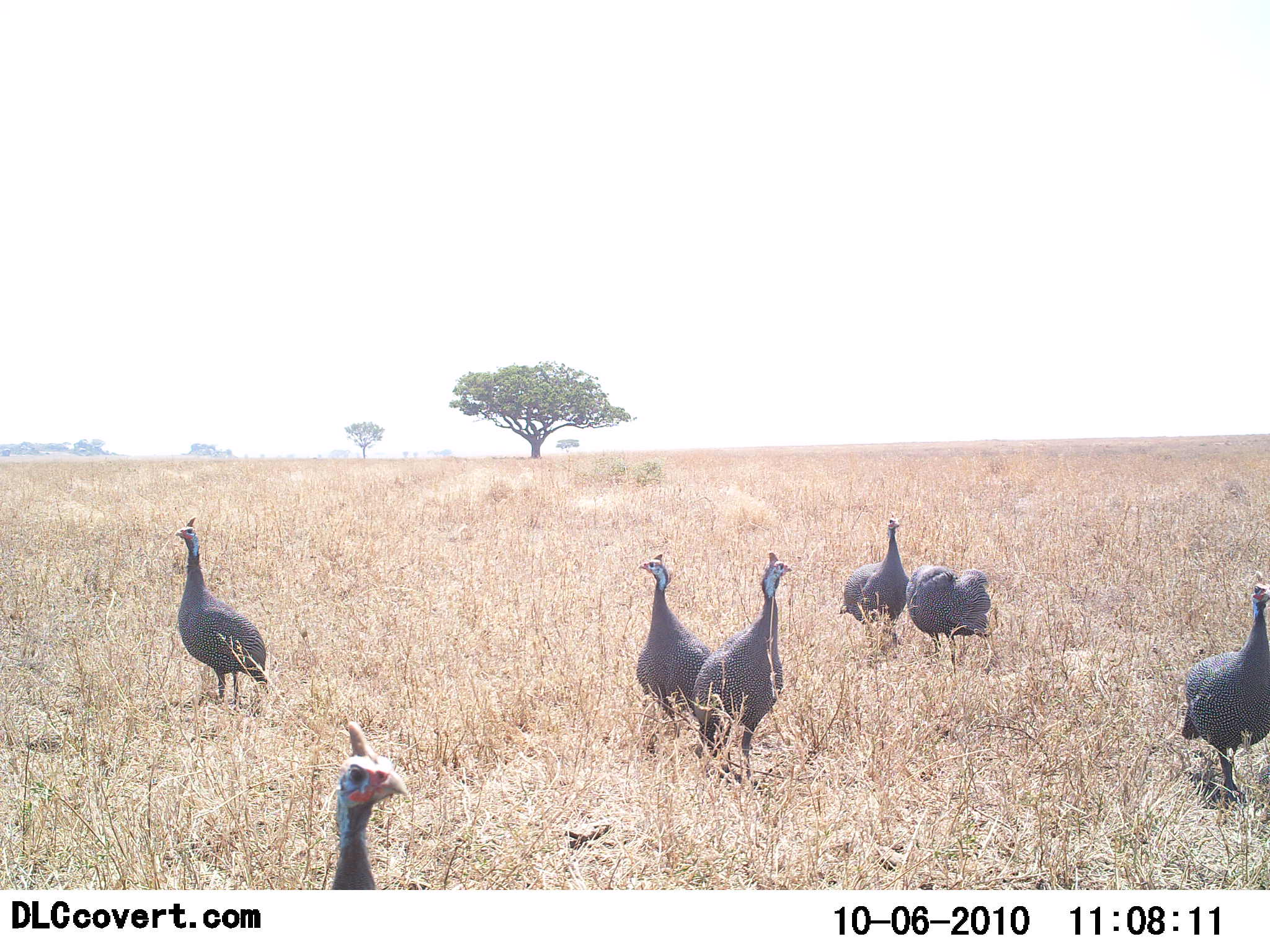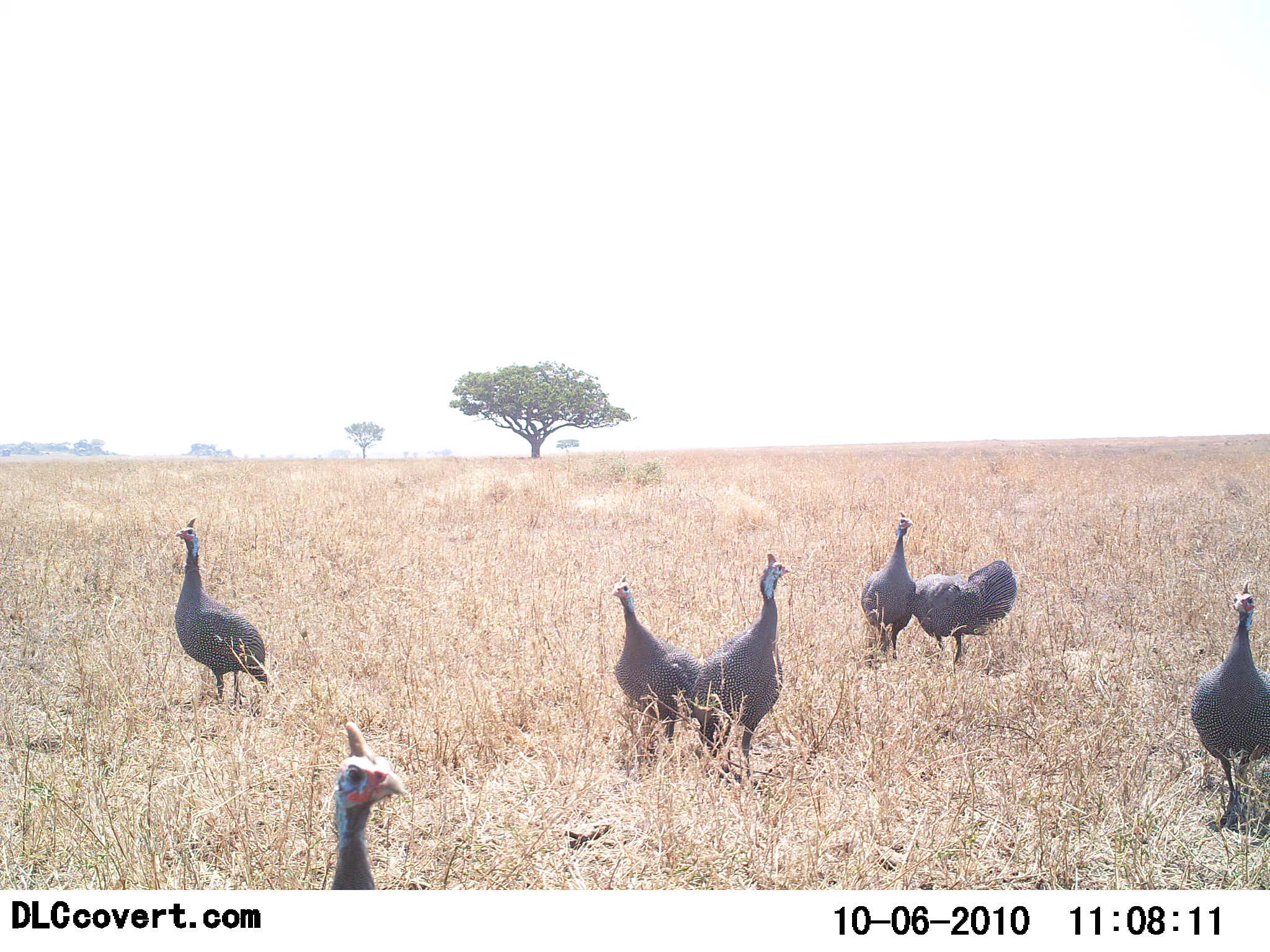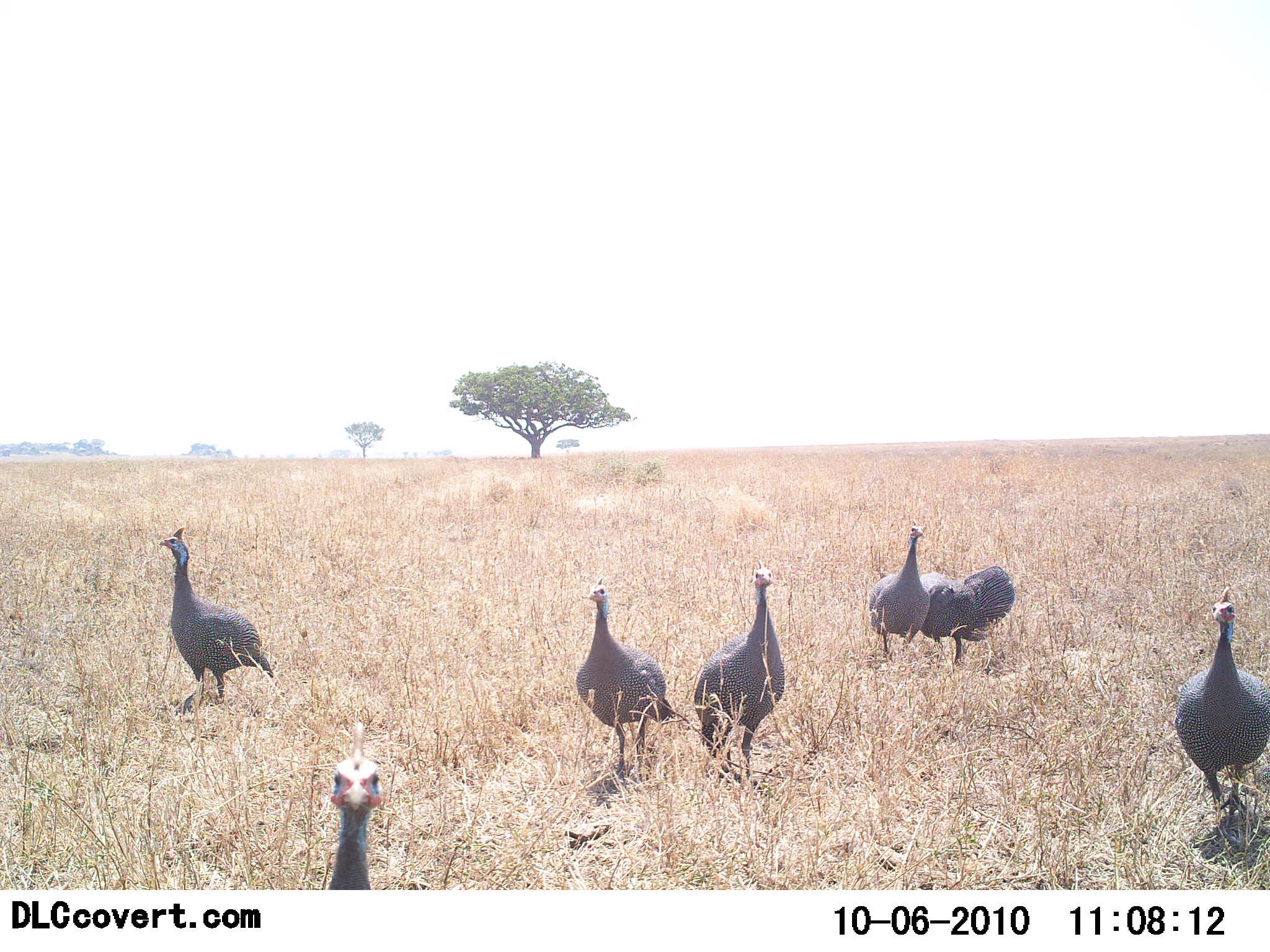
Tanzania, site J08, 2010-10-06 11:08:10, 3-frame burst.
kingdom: Animalia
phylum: Chordata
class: Aves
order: Galliformes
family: Numididae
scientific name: Numididae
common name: guinea fowl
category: guineafowl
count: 7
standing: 55%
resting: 0%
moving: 55%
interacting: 9%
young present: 0%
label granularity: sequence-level